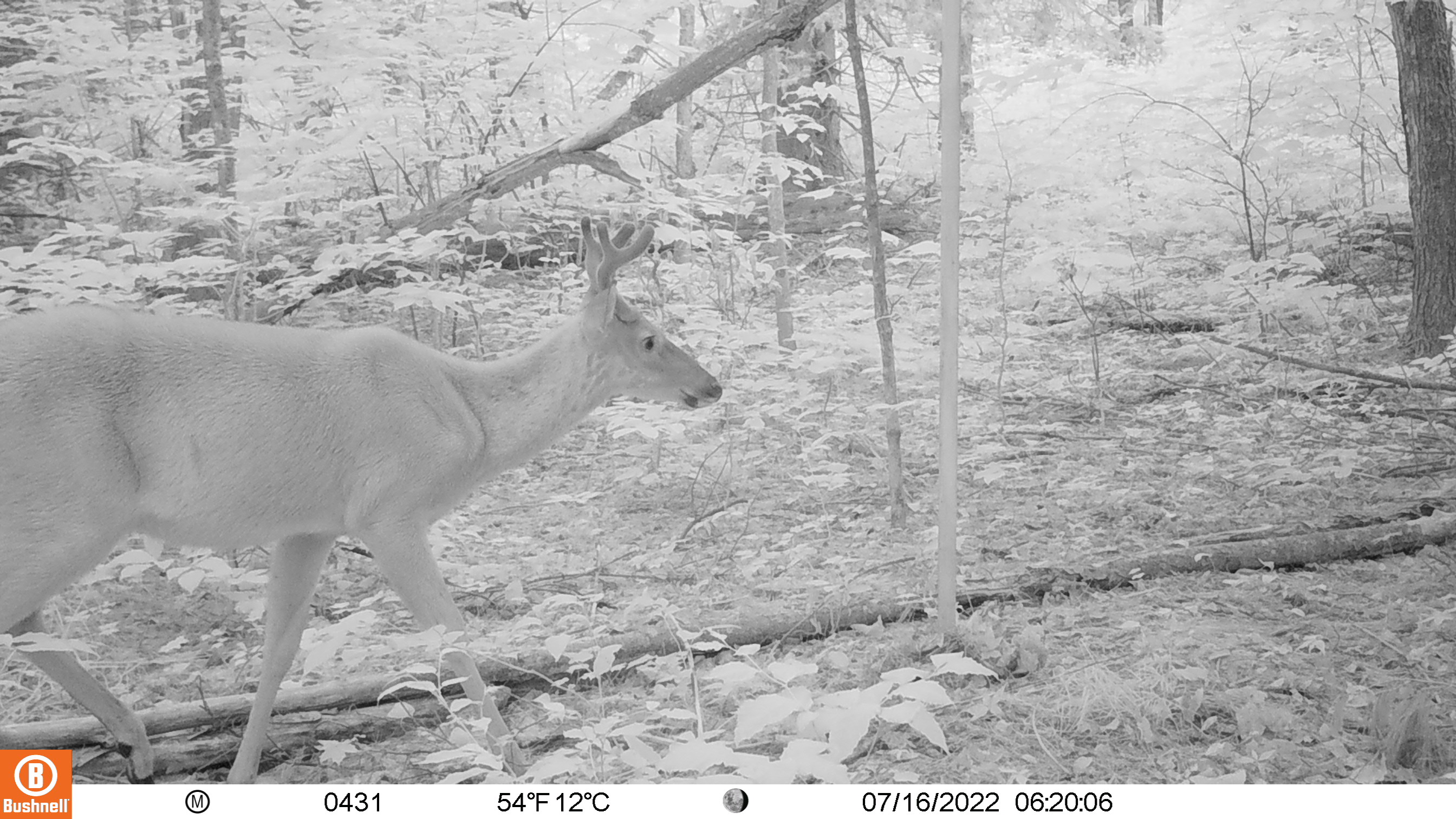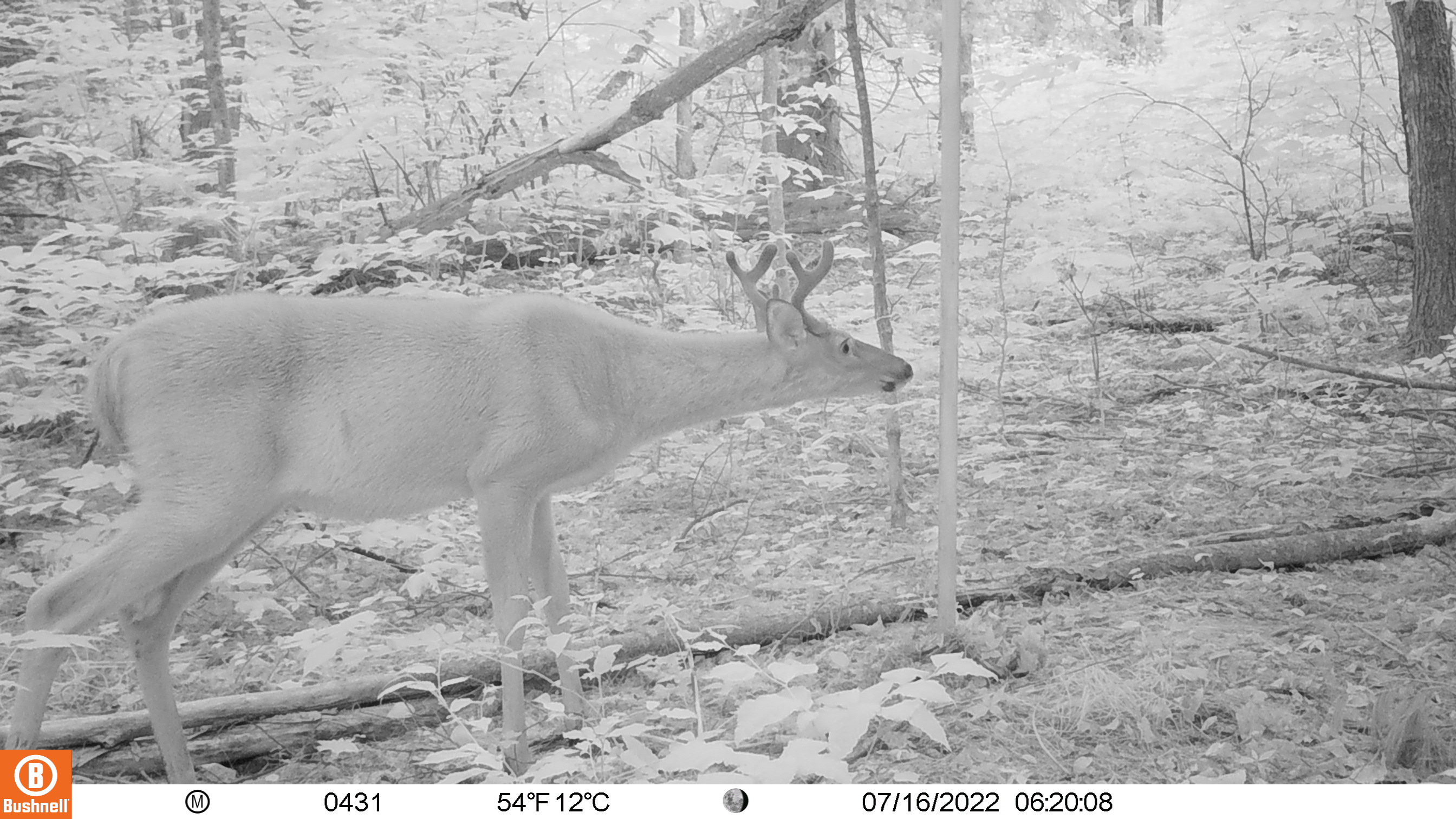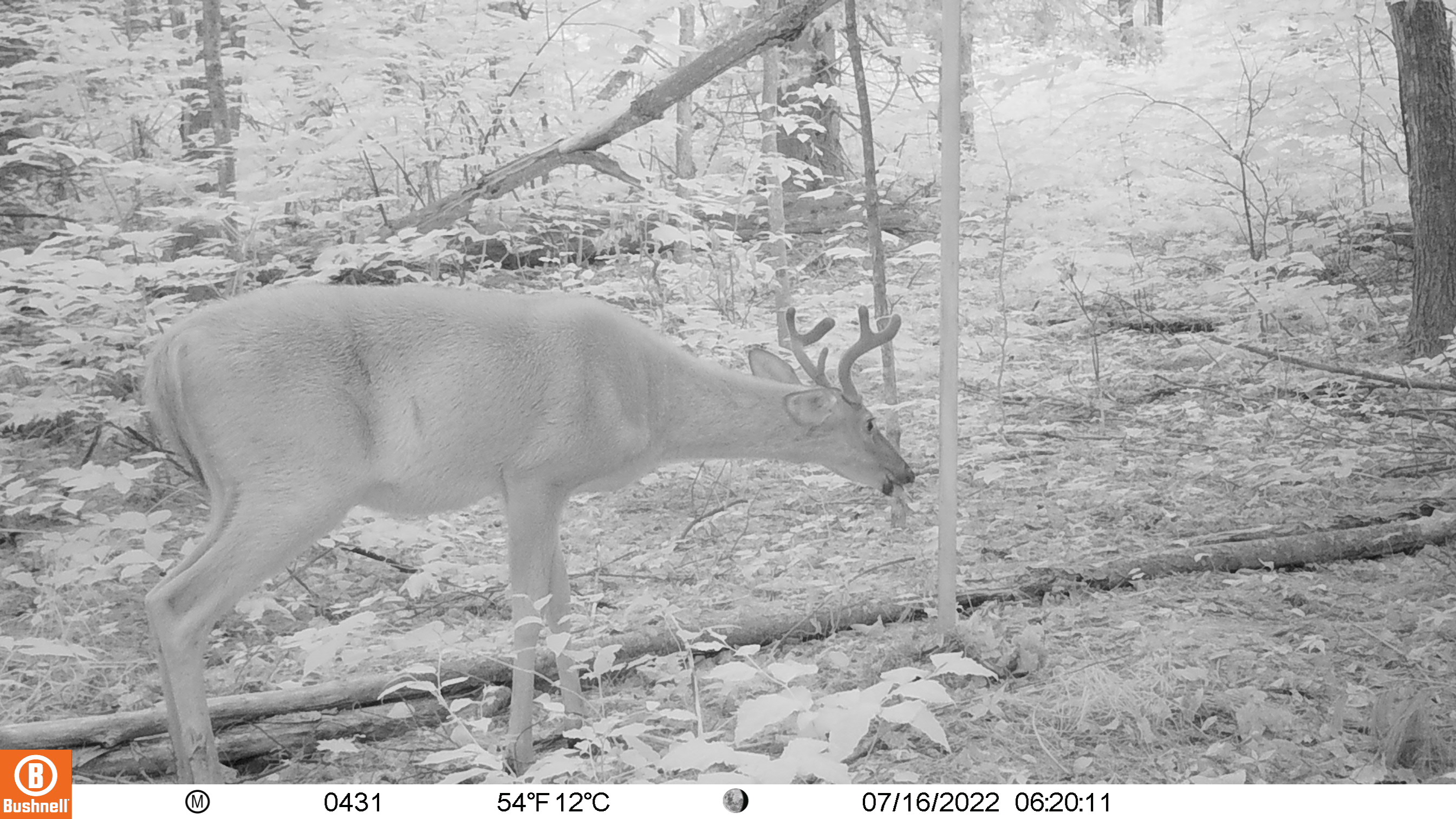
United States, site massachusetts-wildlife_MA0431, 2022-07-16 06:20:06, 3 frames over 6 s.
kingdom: Animalia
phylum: Chordata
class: Mammalia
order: Artiodactyla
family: Cervidae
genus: Odocoileus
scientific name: Odocoileus virginianus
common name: white-tailed deer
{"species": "white-tailed deer (Odocoileus virginianus)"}